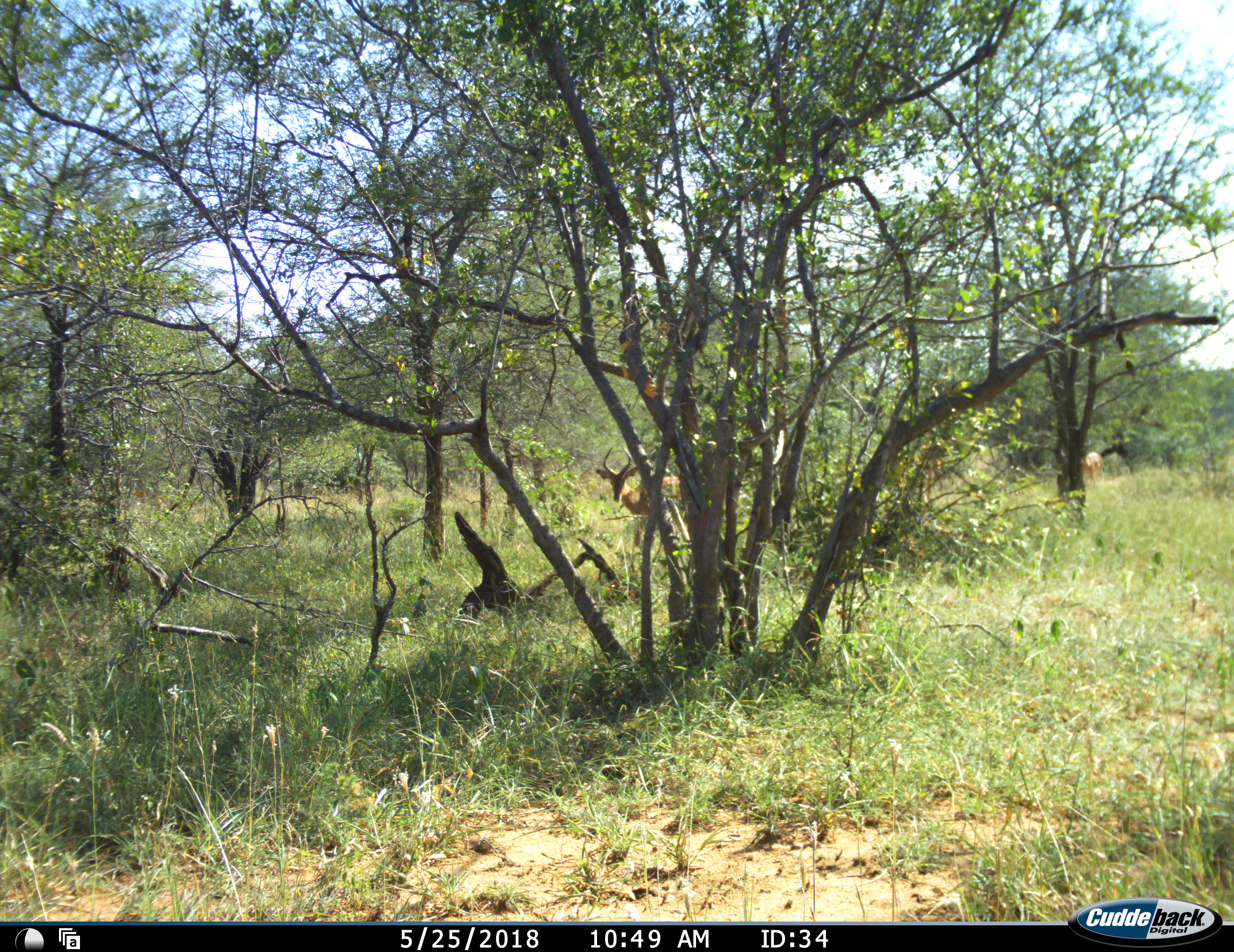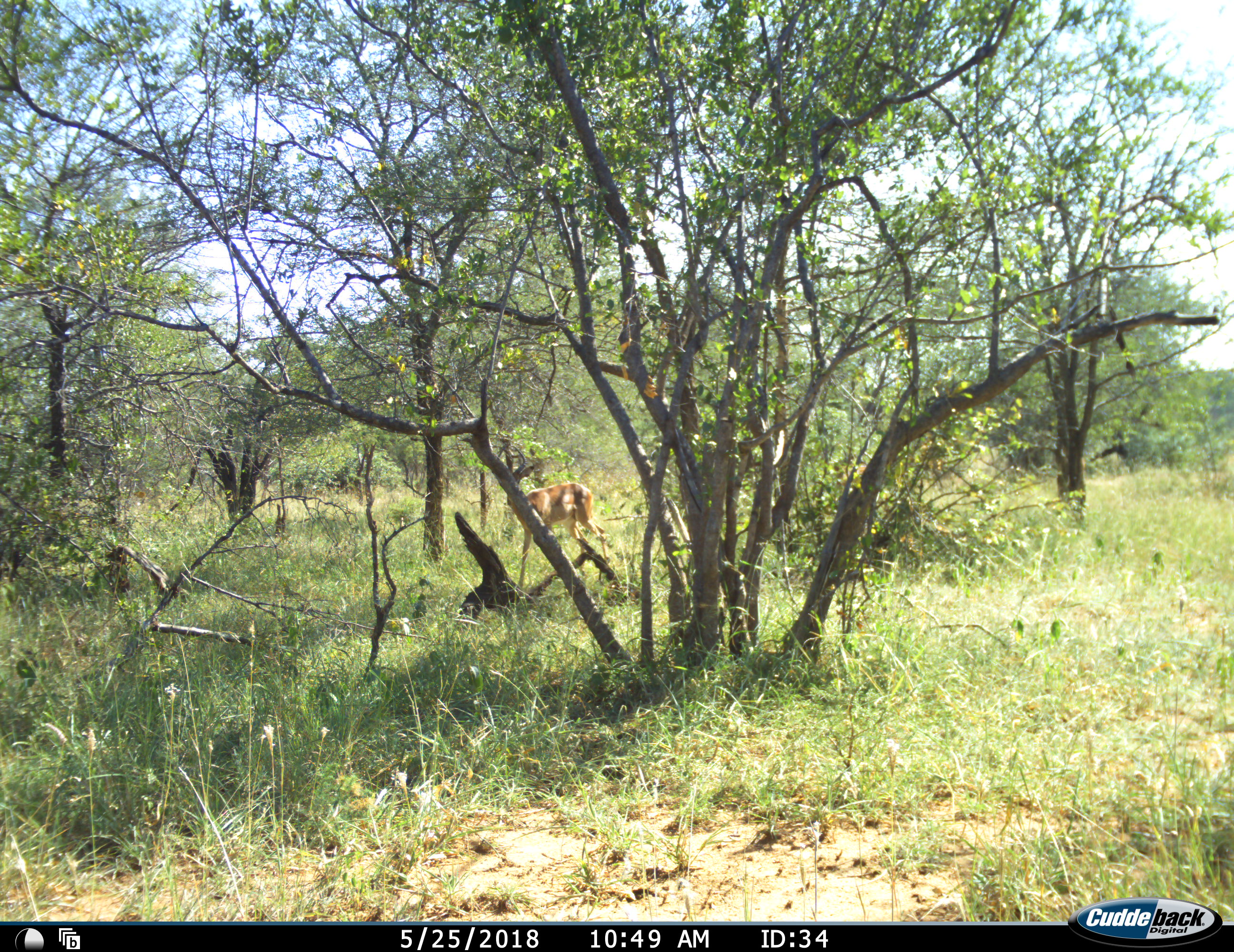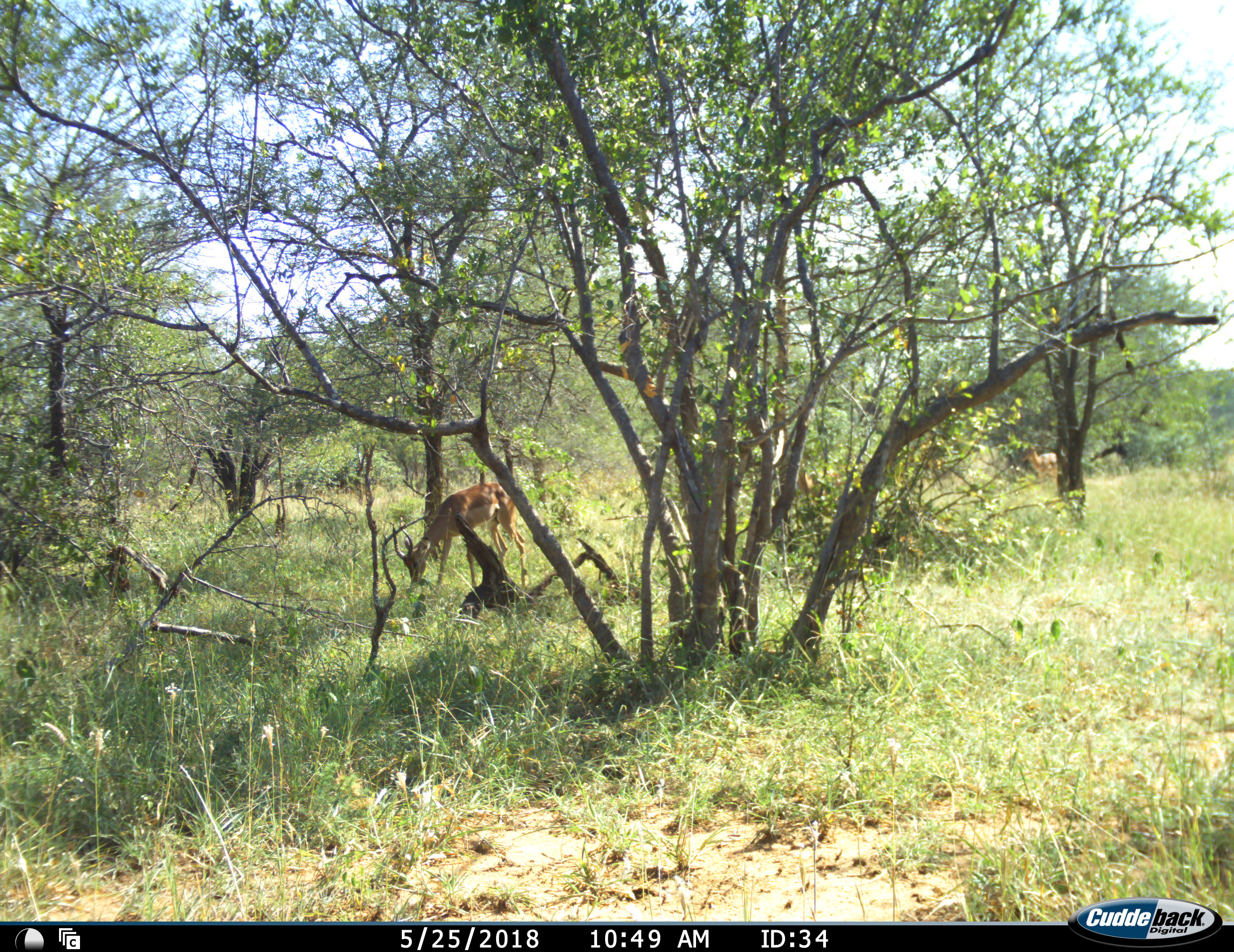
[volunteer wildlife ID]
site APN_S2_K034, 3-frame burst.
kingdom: Animalia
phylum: Chordata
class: Mammalia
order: Artiodactyla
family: Bovidae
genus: Aepyceros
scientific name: Aepyceros melampus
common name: impala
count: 3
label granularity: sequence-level